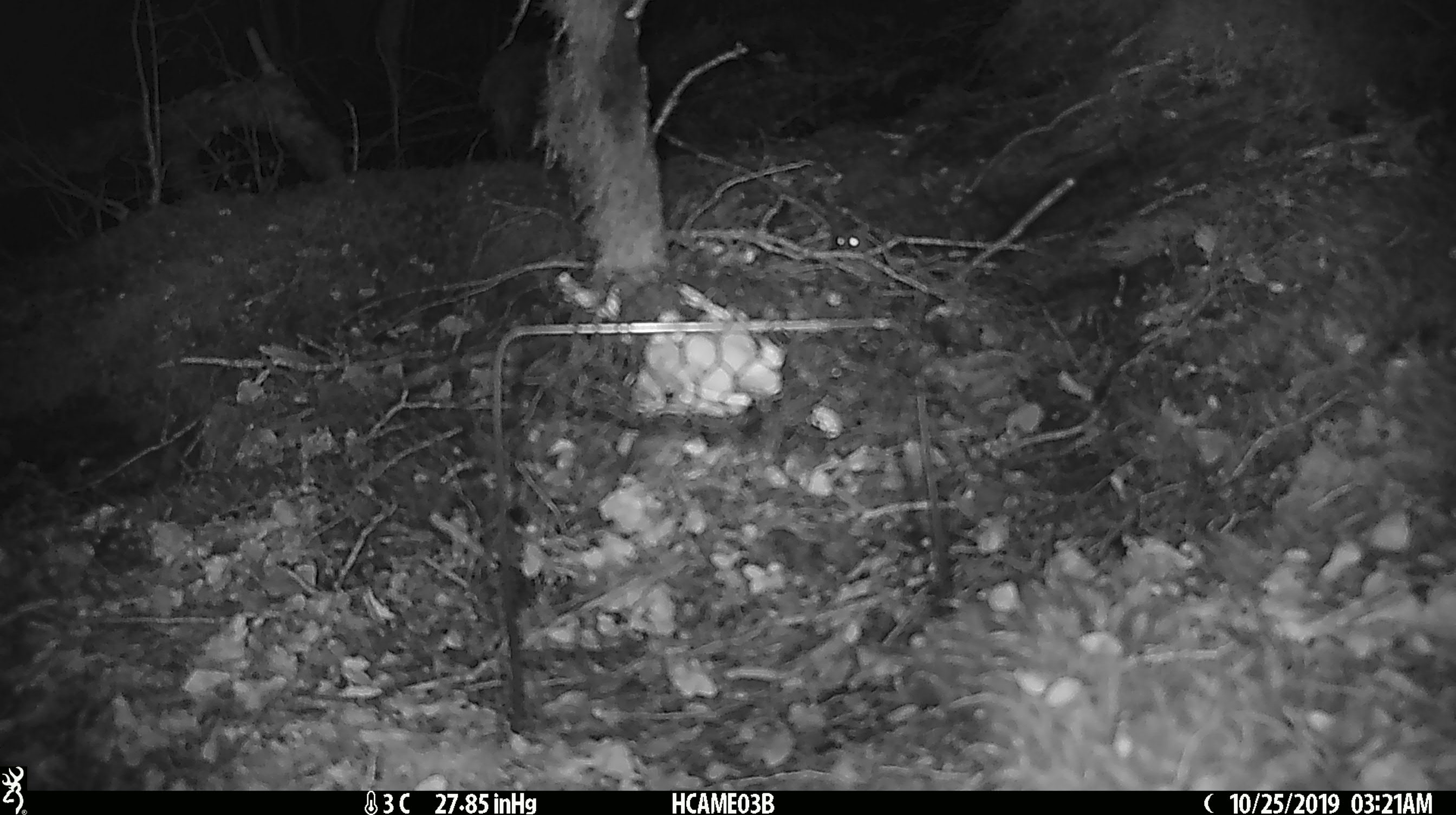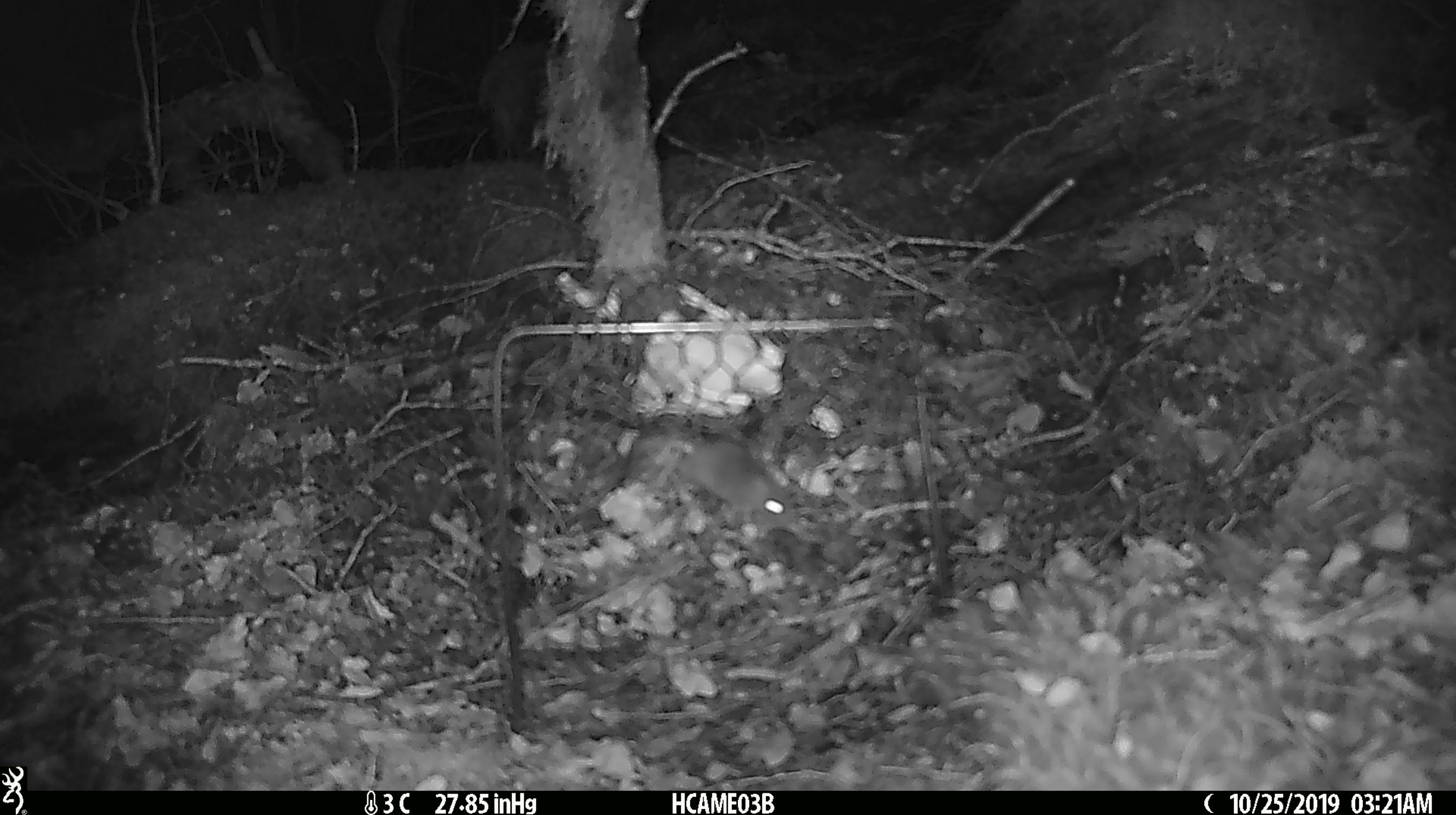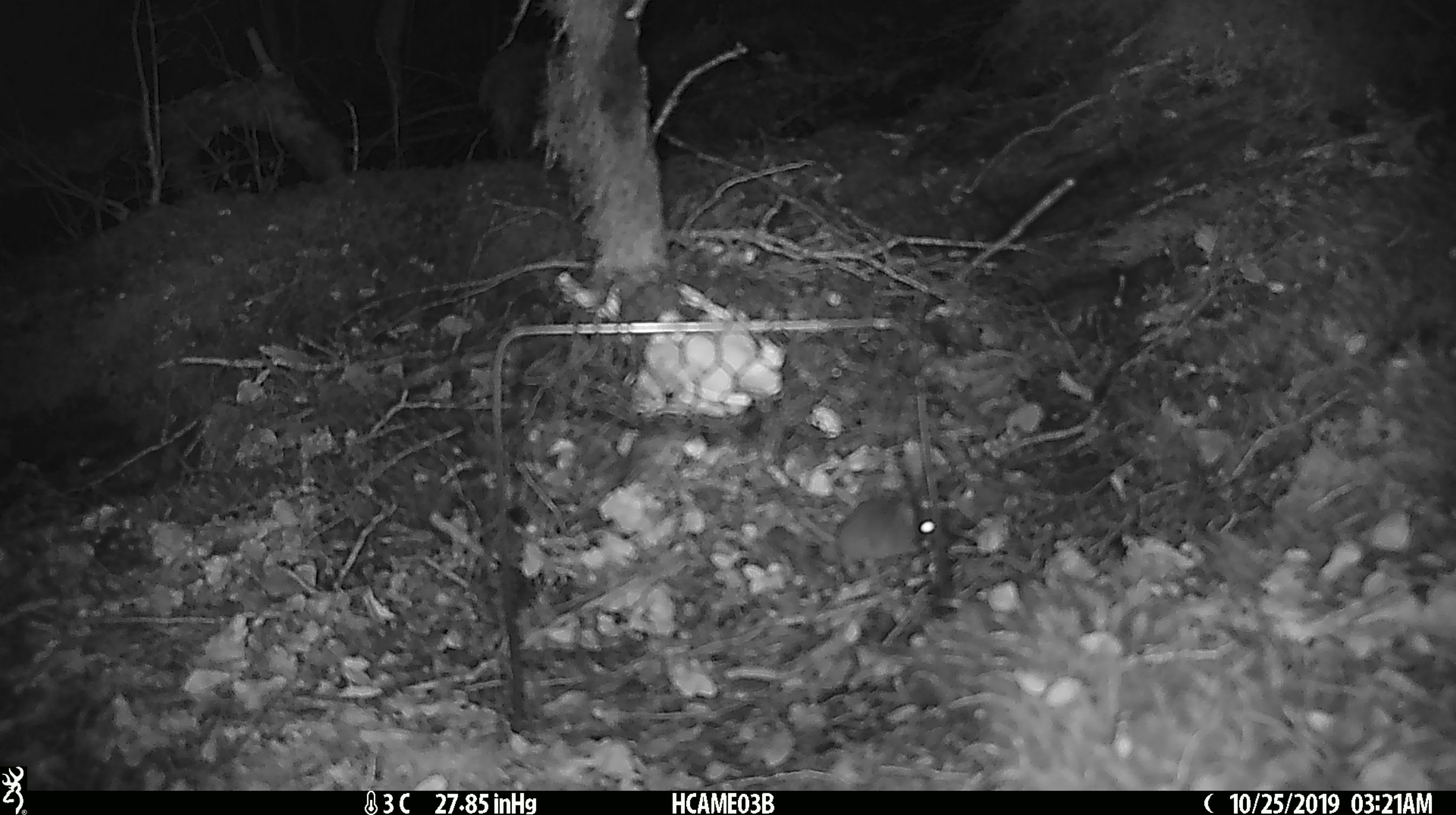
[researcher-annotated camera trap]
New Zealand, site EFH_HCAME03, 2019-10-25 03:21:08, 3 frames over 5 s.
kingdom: Animalia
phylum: Chordata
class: Mammalia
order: Rodentia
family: Muridae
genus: Mus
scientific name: Mus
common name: mouse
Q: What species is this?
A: Mouse (Mus).